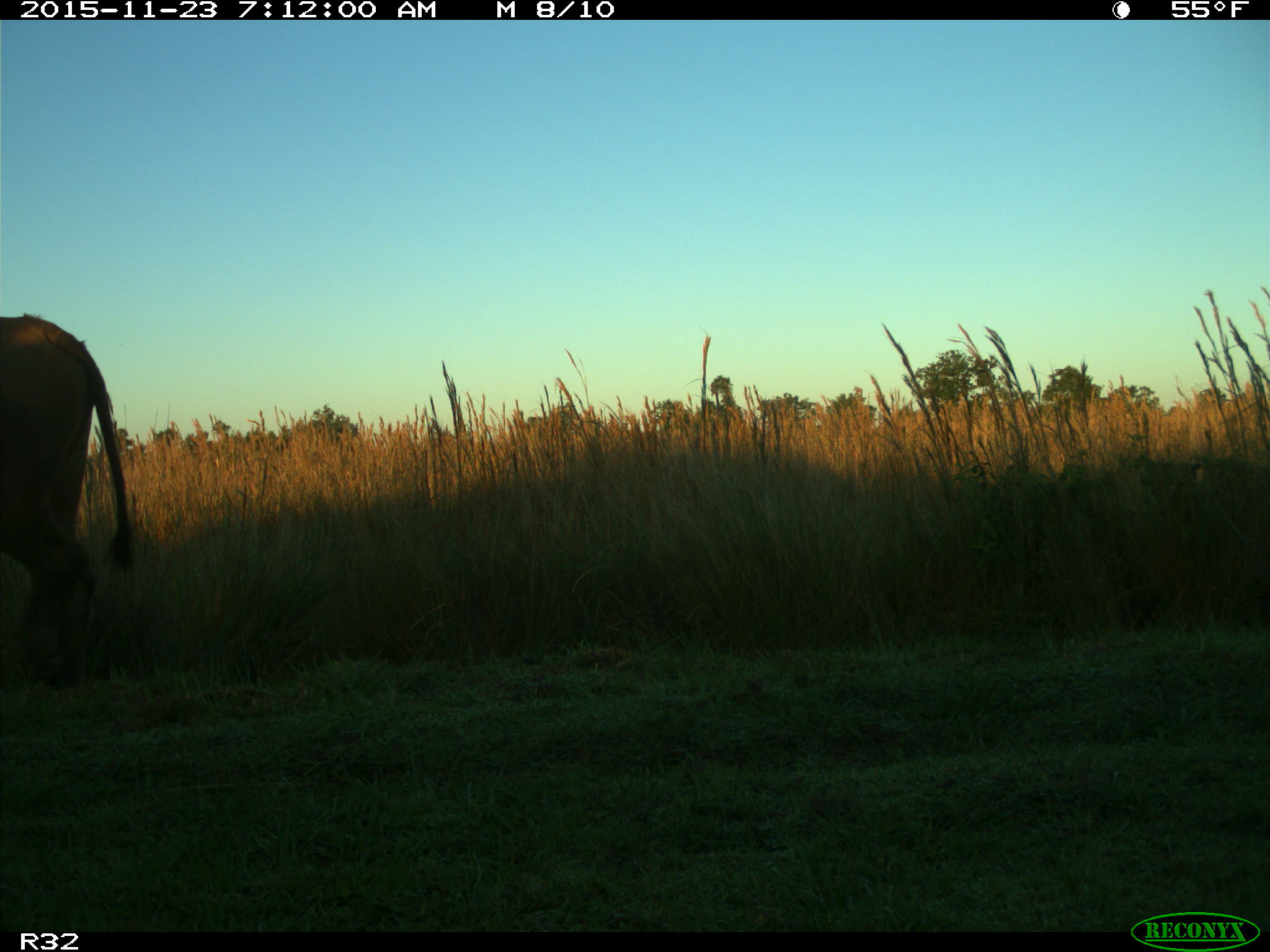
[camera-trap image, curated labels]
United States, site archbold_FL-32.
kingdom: Animalia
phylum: Chordata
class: Mammalia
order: Artiodactyla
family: Bovidae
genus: Bos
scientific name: Bos taurus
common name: domestic cow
Bos taurus (domestic cow).